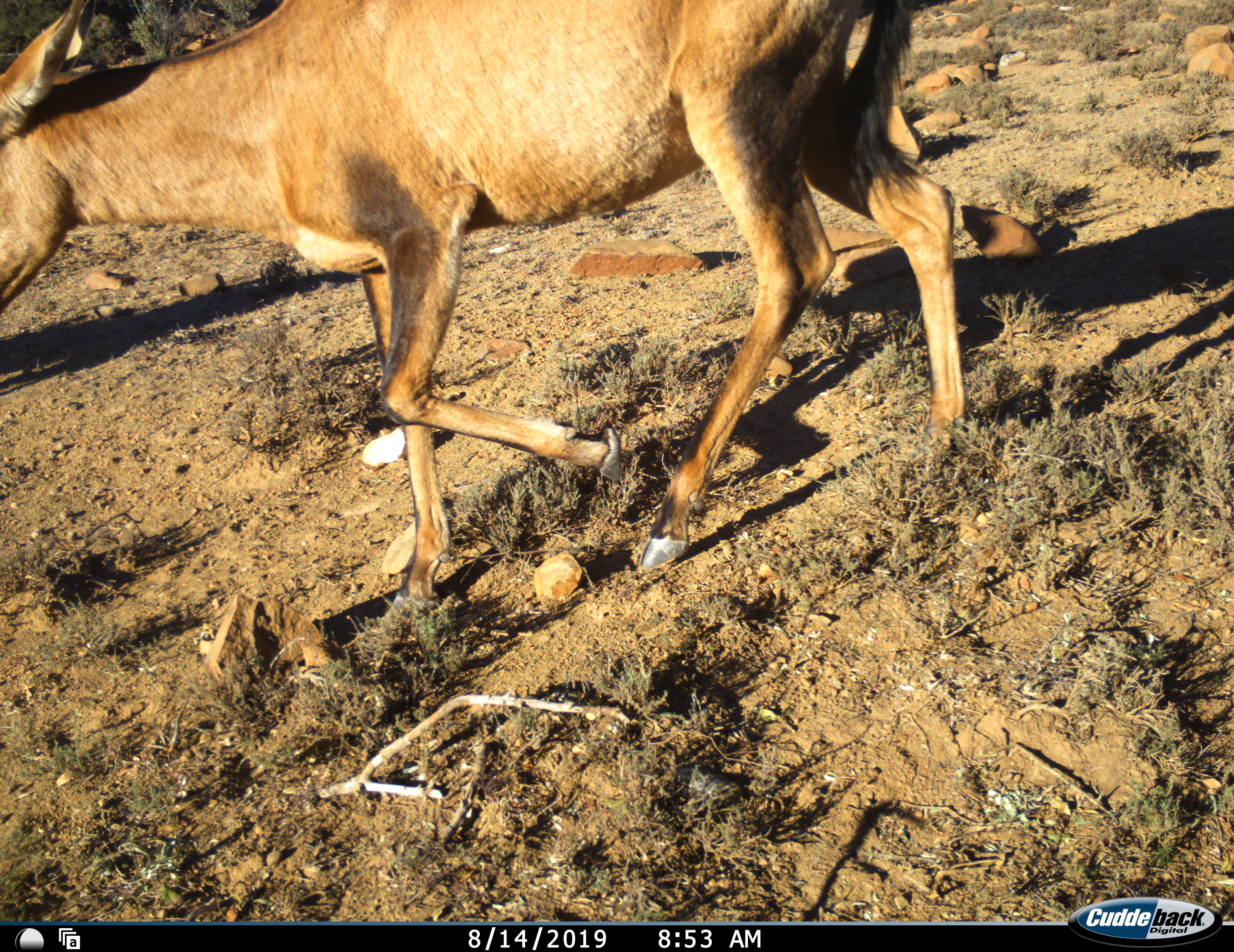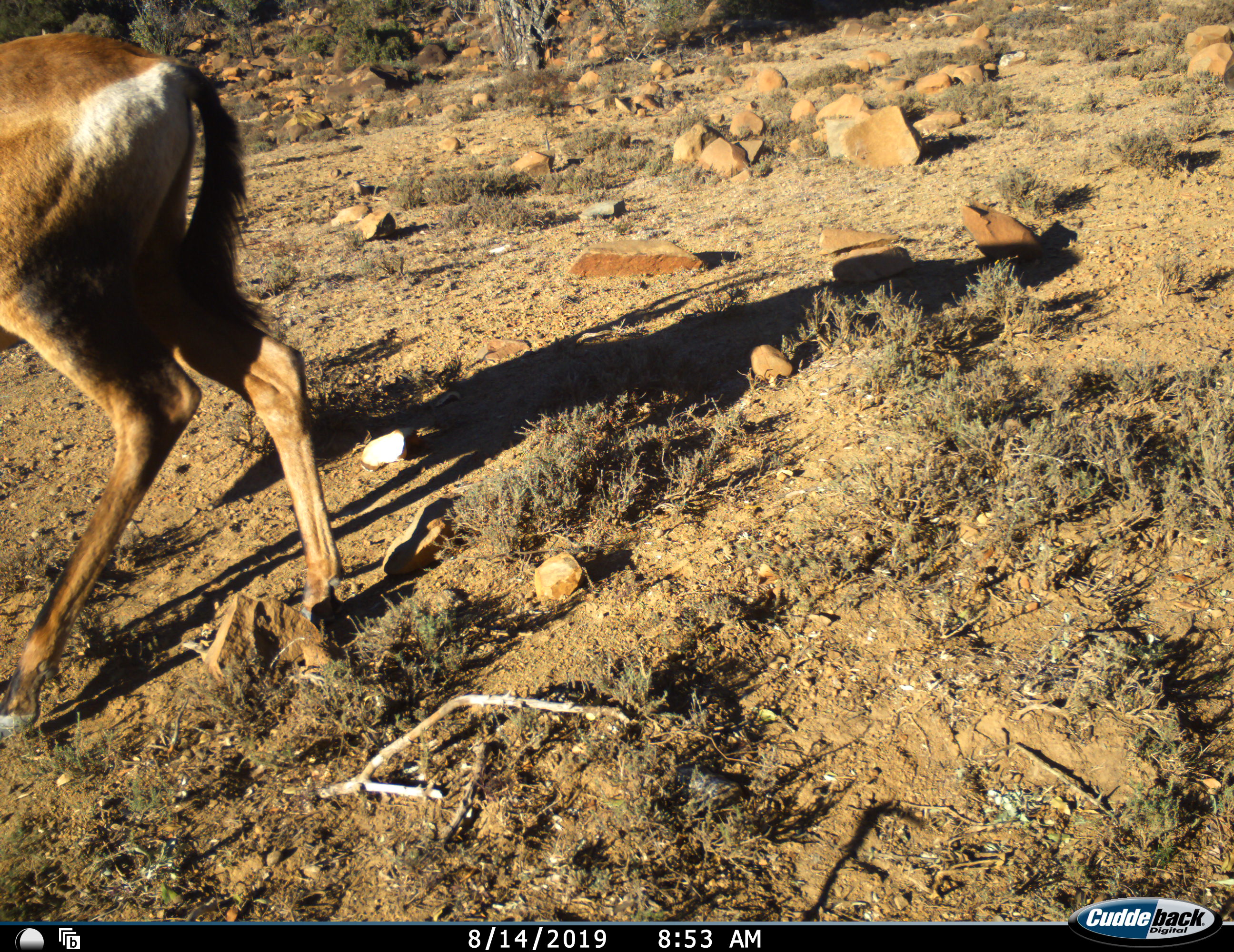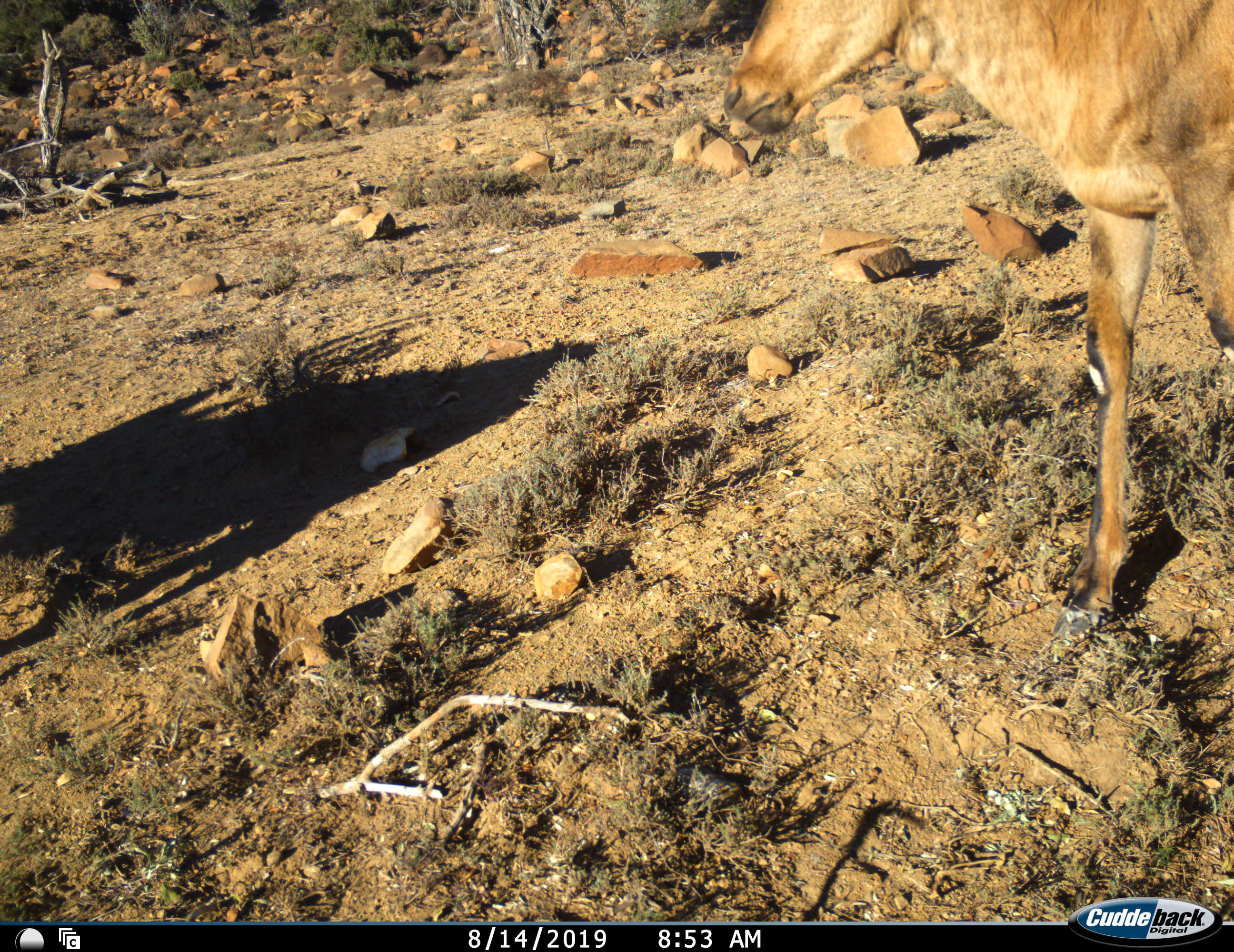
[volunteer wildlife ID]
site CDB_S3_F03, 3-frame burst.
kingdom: Animalia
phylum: Chordata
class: Mammalia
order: Artiodactyla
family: Bovidae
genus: Alcelaphus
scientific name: Alcelaphus buselaphus caama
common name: red hartebeest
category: hartebeestred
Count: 2.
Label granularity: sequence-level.